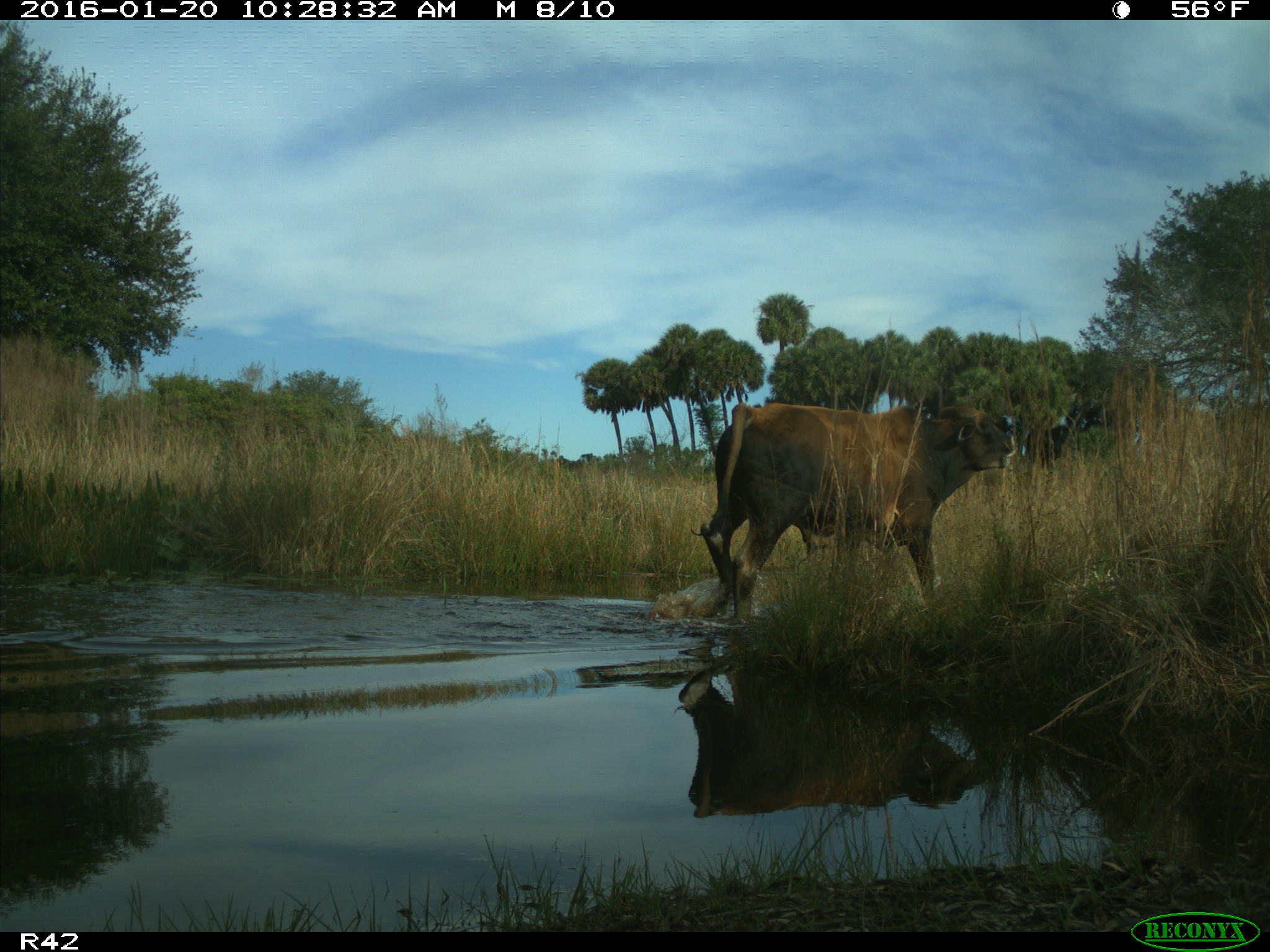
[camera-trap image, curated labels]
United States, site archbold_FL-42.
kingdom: Animalia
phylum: Chordata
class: Mammalia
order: Artiodactyla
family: Bovidae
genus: Bos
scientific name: Bos taurus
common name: domestic cow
Bos taurus (domestic cow).